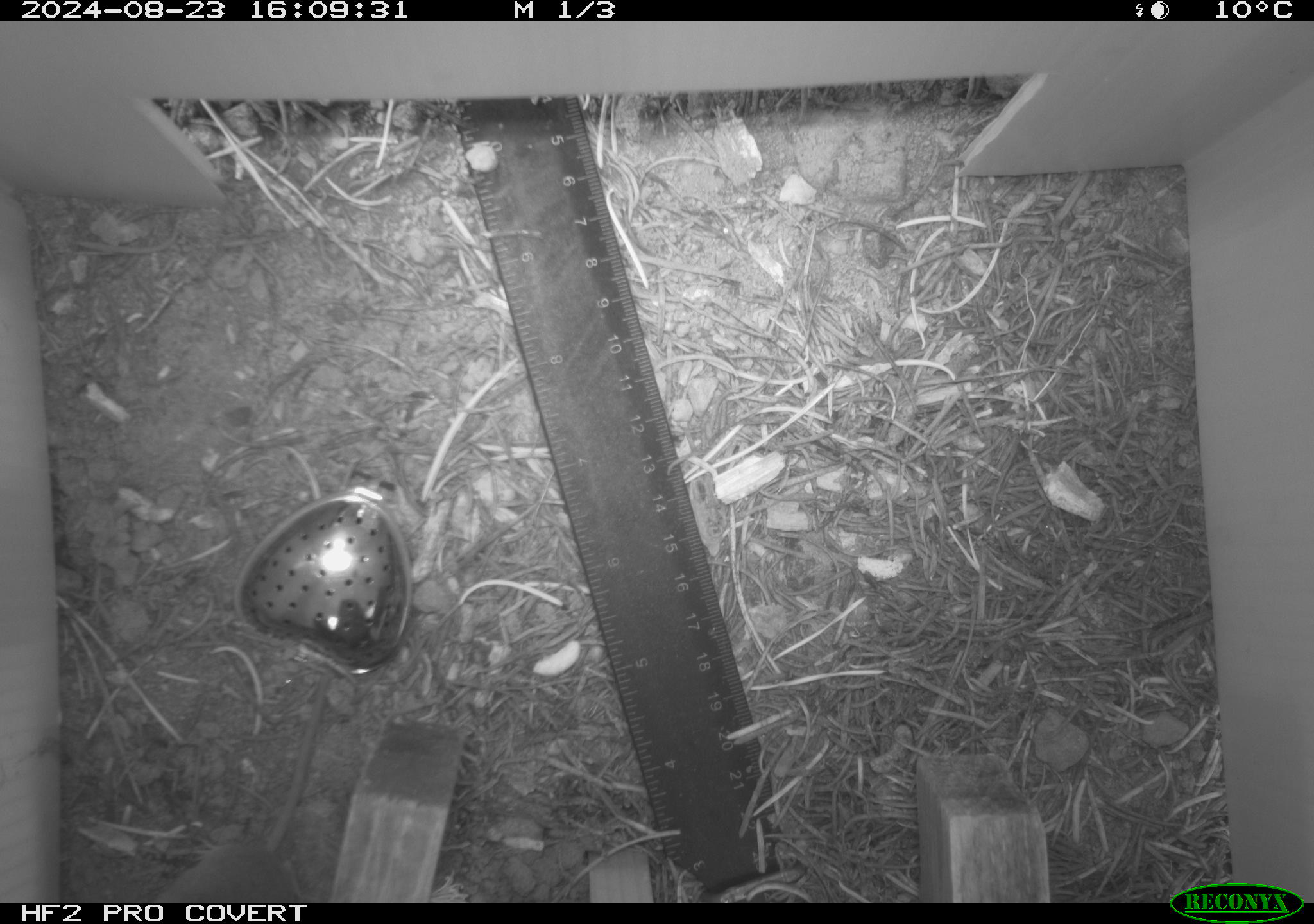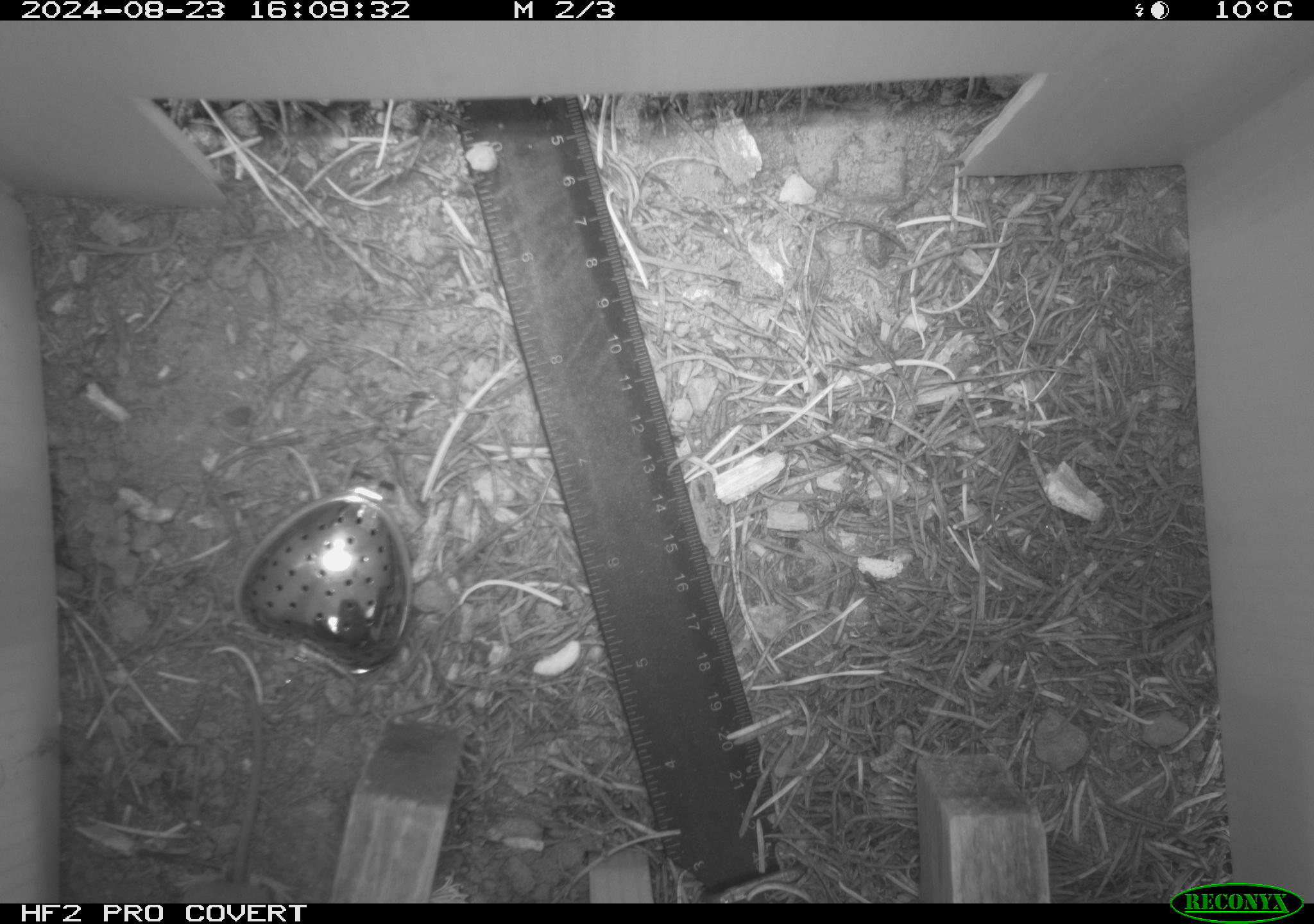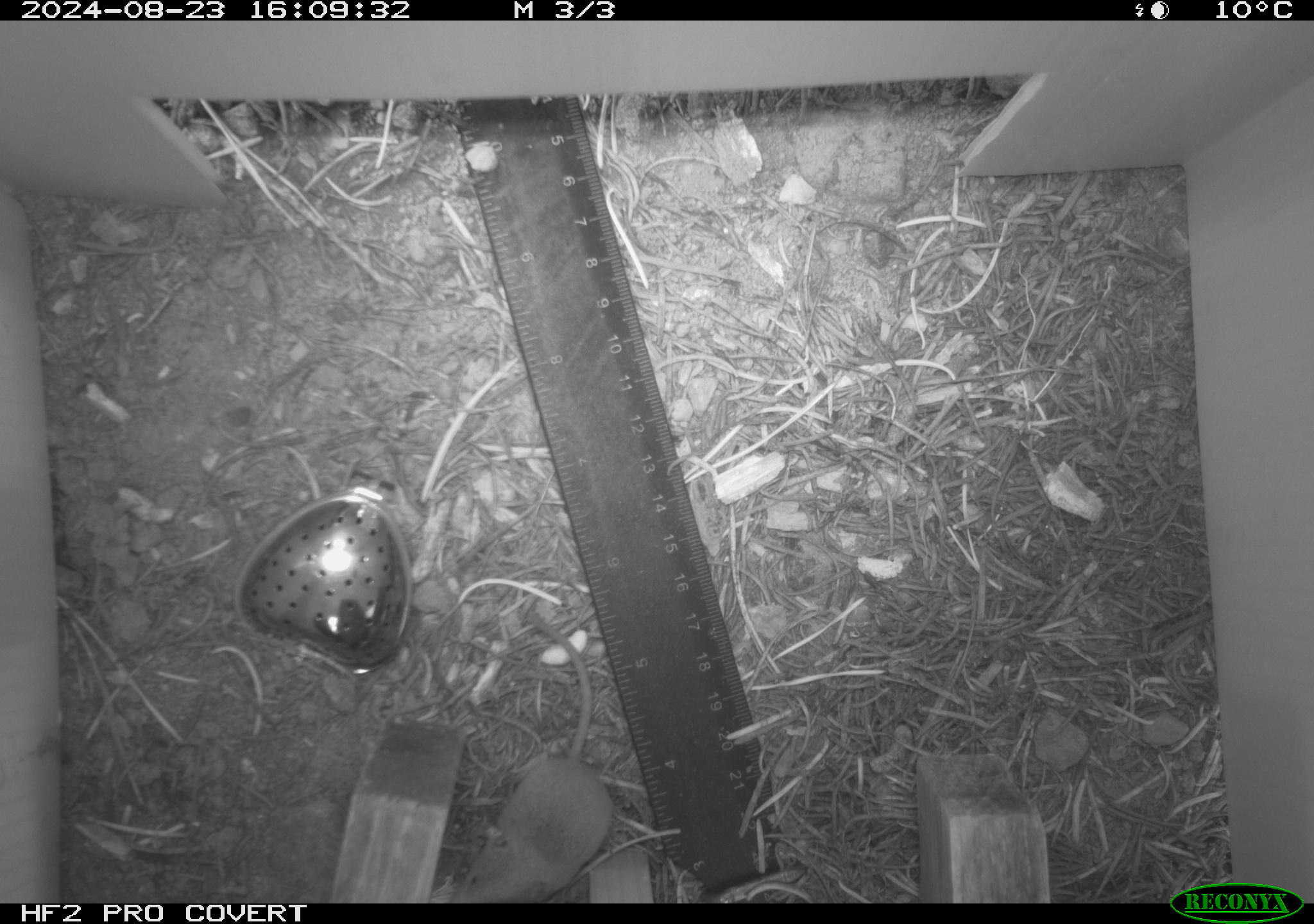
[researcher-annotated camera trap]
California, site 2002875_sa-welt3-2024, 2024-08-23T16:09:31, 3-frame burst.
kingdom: Animalia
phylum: Chordata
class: Mammalia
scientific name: Mammalia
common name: mammal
Mammal (Mammalia).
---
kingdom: Animalia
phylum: Chordata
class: Mammalia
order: Eulipotyphla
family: Soricidae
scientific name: Soricidae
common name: shrews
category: soricidae family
Soricidae family (shrews) (Soricidae).